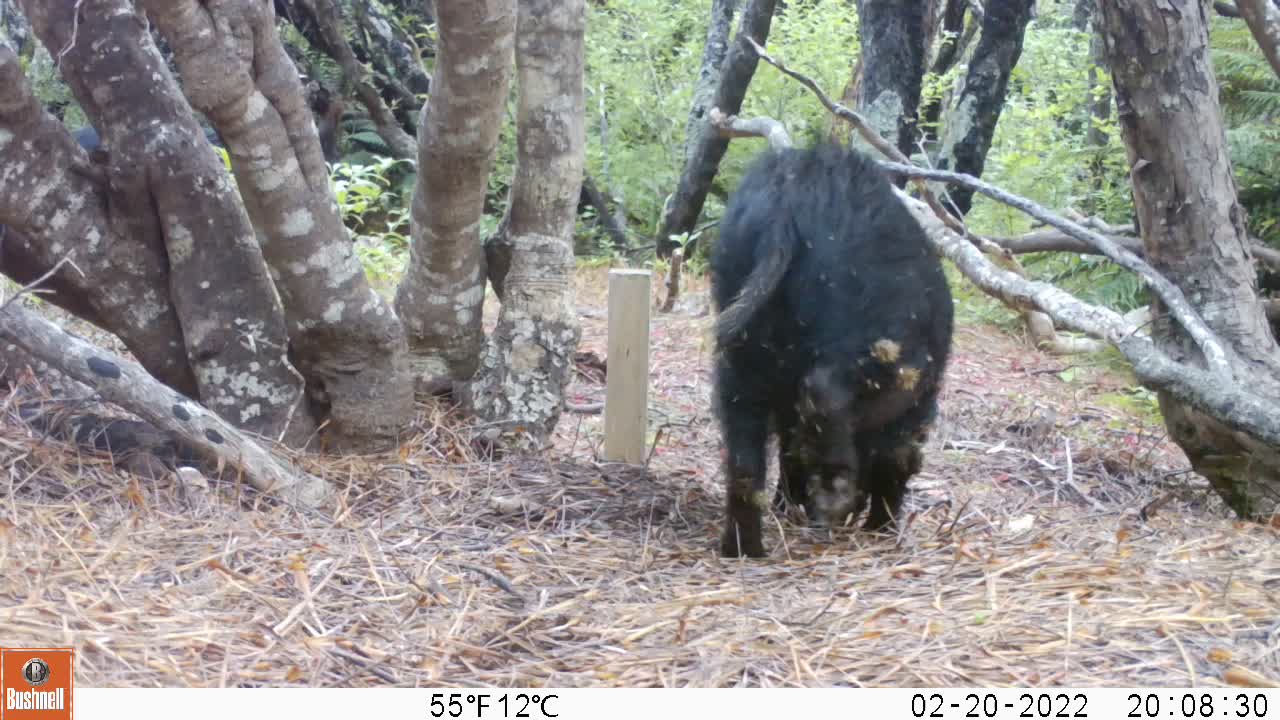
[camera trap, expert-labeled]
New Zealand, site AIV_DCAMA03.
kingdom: Animalia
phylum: Chordata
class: Mammalia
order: Artiodactyla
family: Suidae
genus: Sus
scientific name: Sus scrofa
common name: pig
Pig (Sus scrofa).